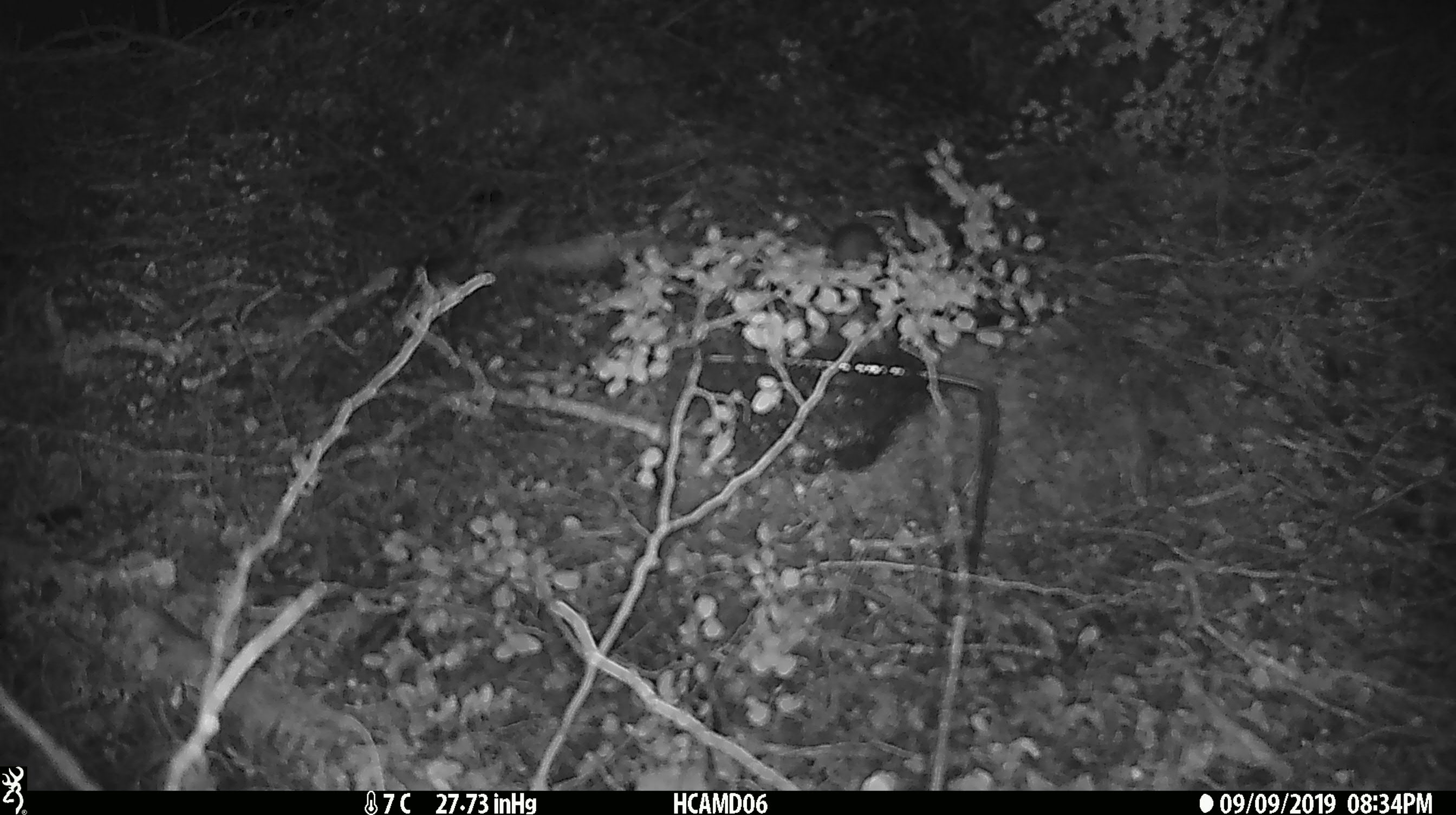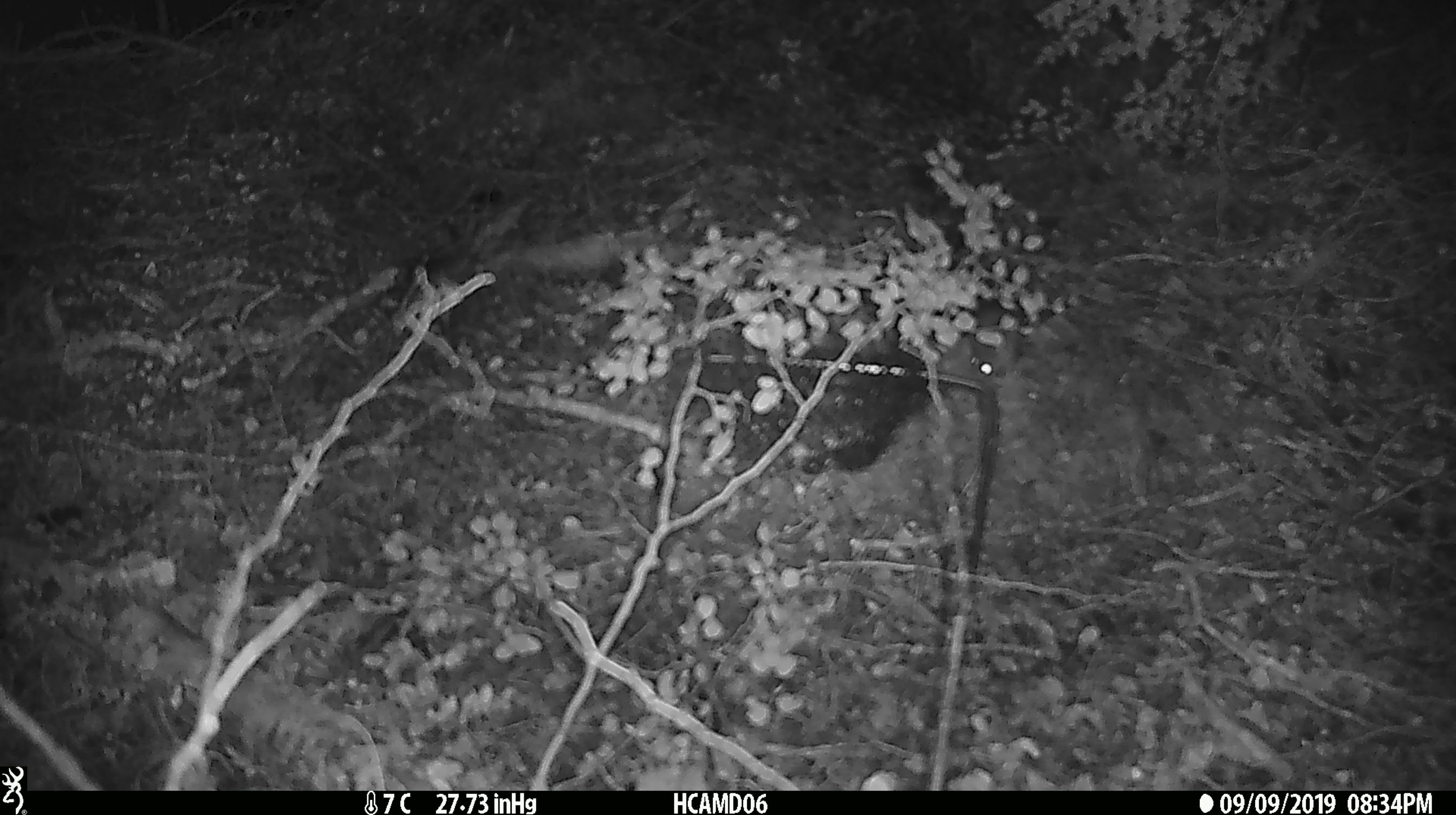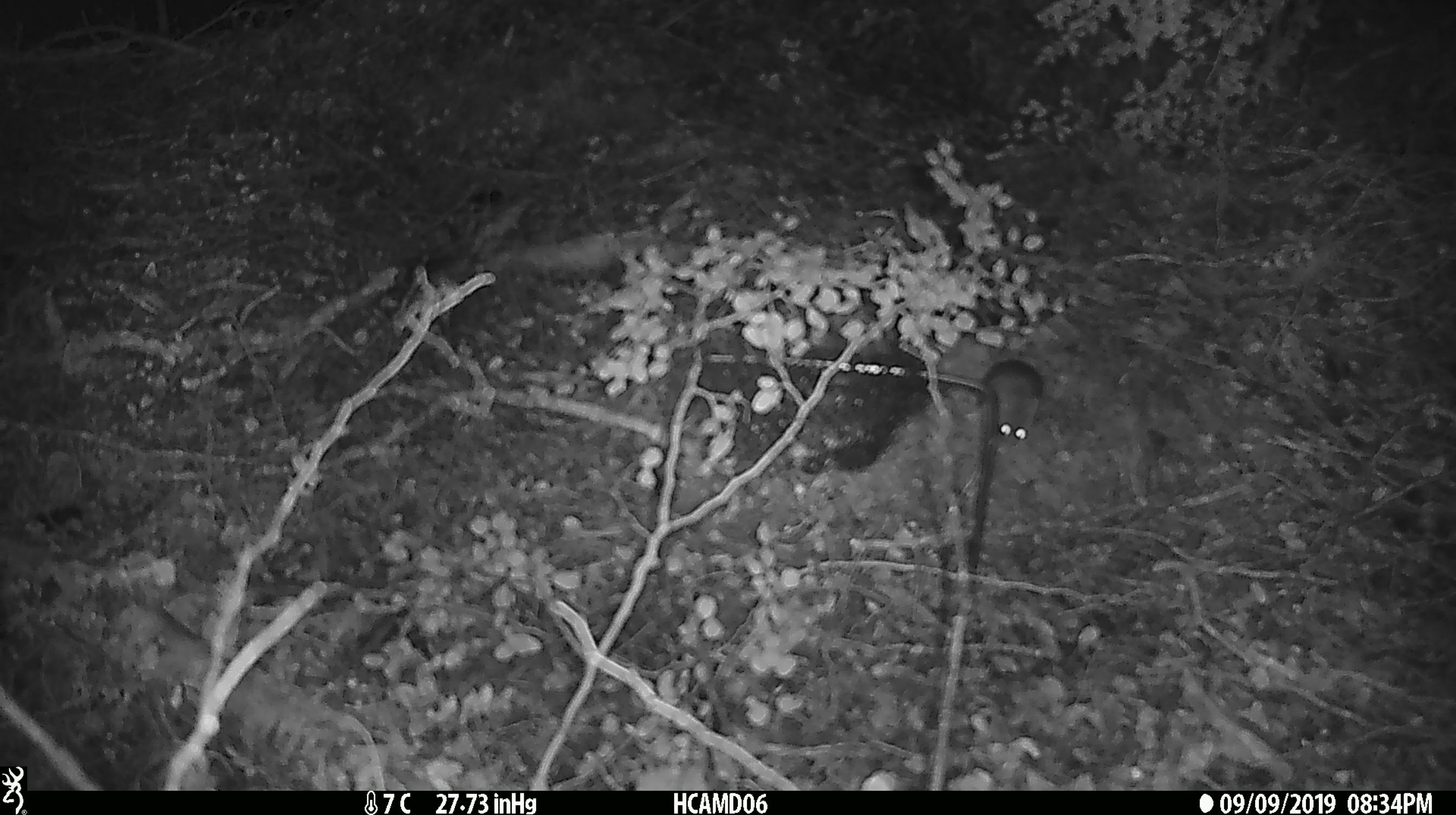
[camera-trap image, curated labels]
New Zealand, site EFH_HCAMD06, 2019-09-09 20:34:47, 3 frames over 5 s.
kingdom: Animalia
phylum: Chordata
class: Mammalia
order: Rodentia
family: Muridae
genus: Mus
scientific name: Mus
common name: mouse